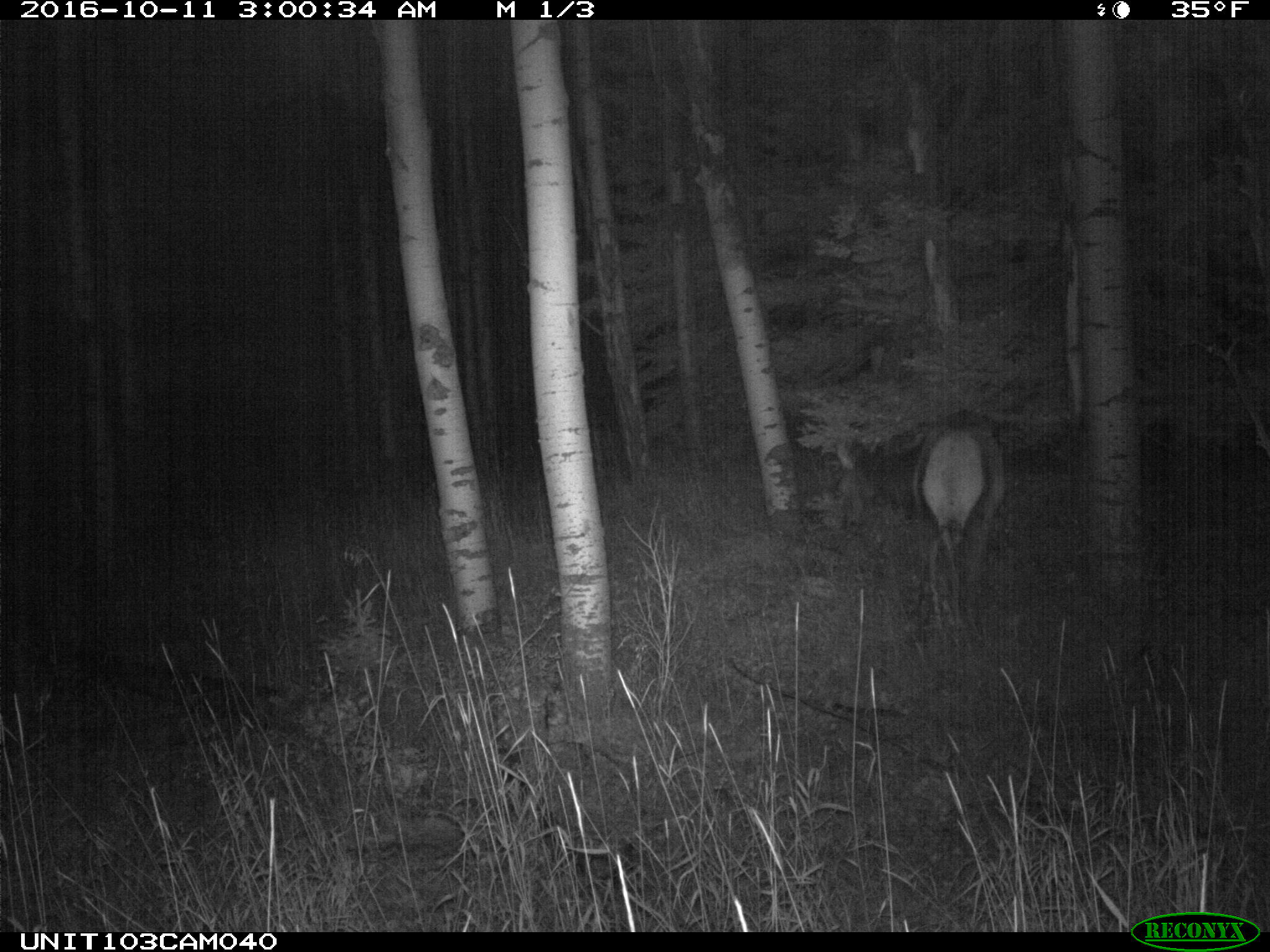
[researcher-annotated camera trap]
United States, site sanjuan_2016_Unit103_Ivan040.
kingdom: Animalia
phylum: Chordata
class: Mammalia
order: Artiodactyla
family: Cervidae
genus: Cervus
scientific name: Cervus elaphus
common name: red deer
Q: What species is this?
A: Cervus elaphus (red deer).